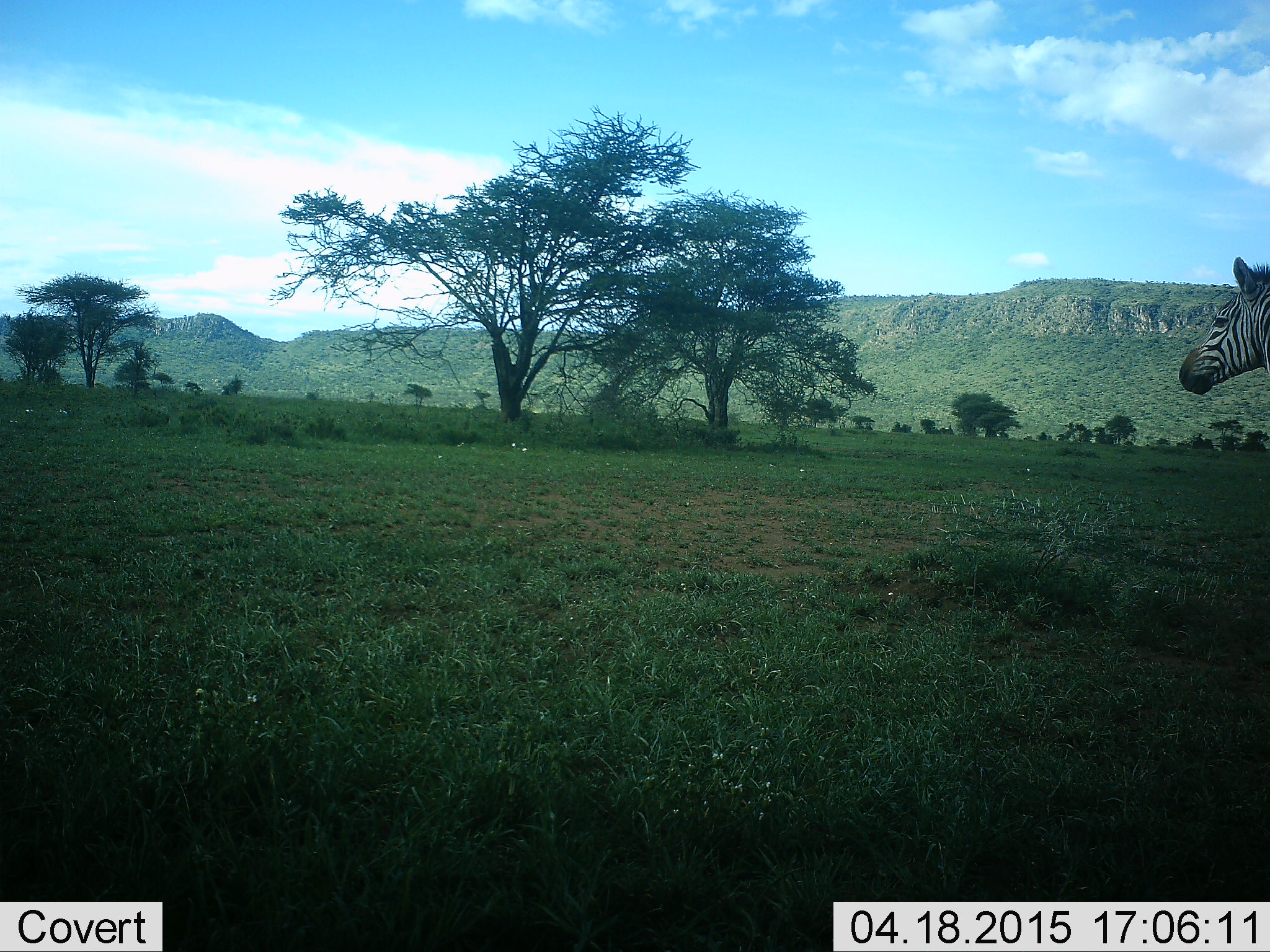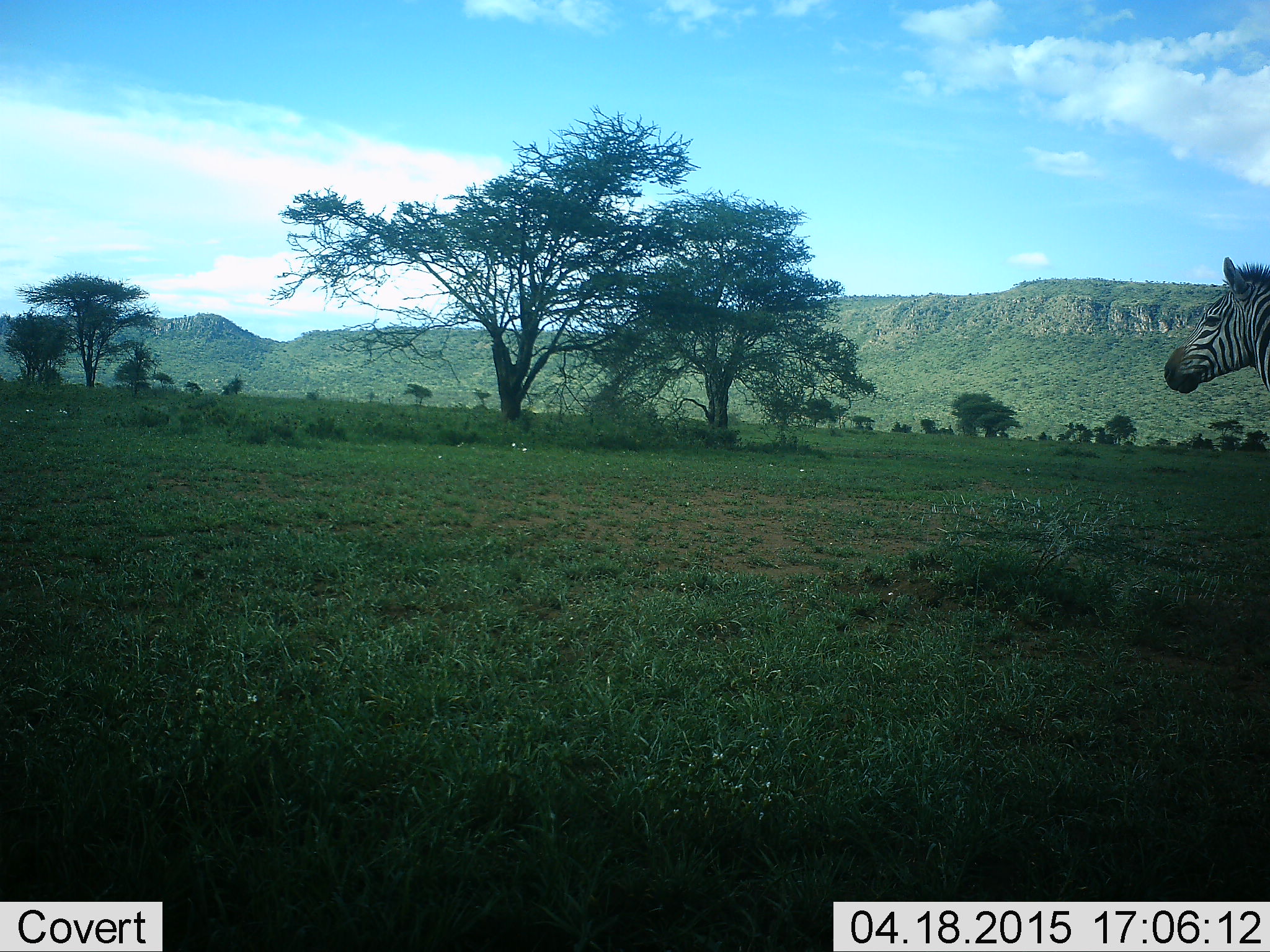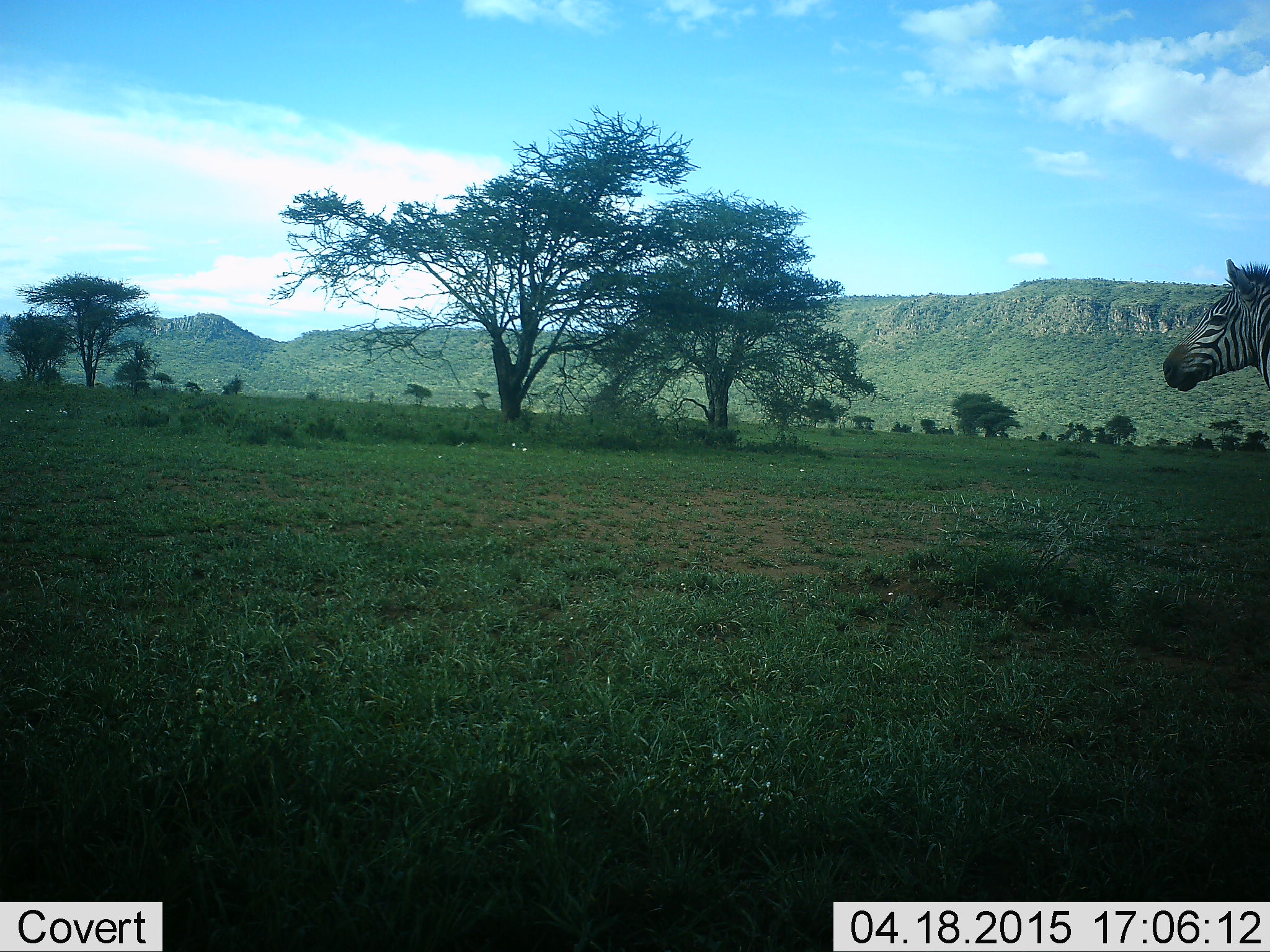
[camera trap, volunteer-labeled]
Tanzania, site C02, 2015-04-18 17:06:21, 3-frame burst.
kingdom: Animalia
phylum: Chordata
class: Mammalia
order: Perissodactyla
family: Equidae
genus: Equus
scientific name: Equus quagga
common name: plains zebra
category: zebra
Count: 1.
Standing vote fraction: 70%.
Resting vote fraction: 0%.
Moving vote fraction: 30%.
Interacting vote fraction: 0%.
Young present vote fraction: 0%.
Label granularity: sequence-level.